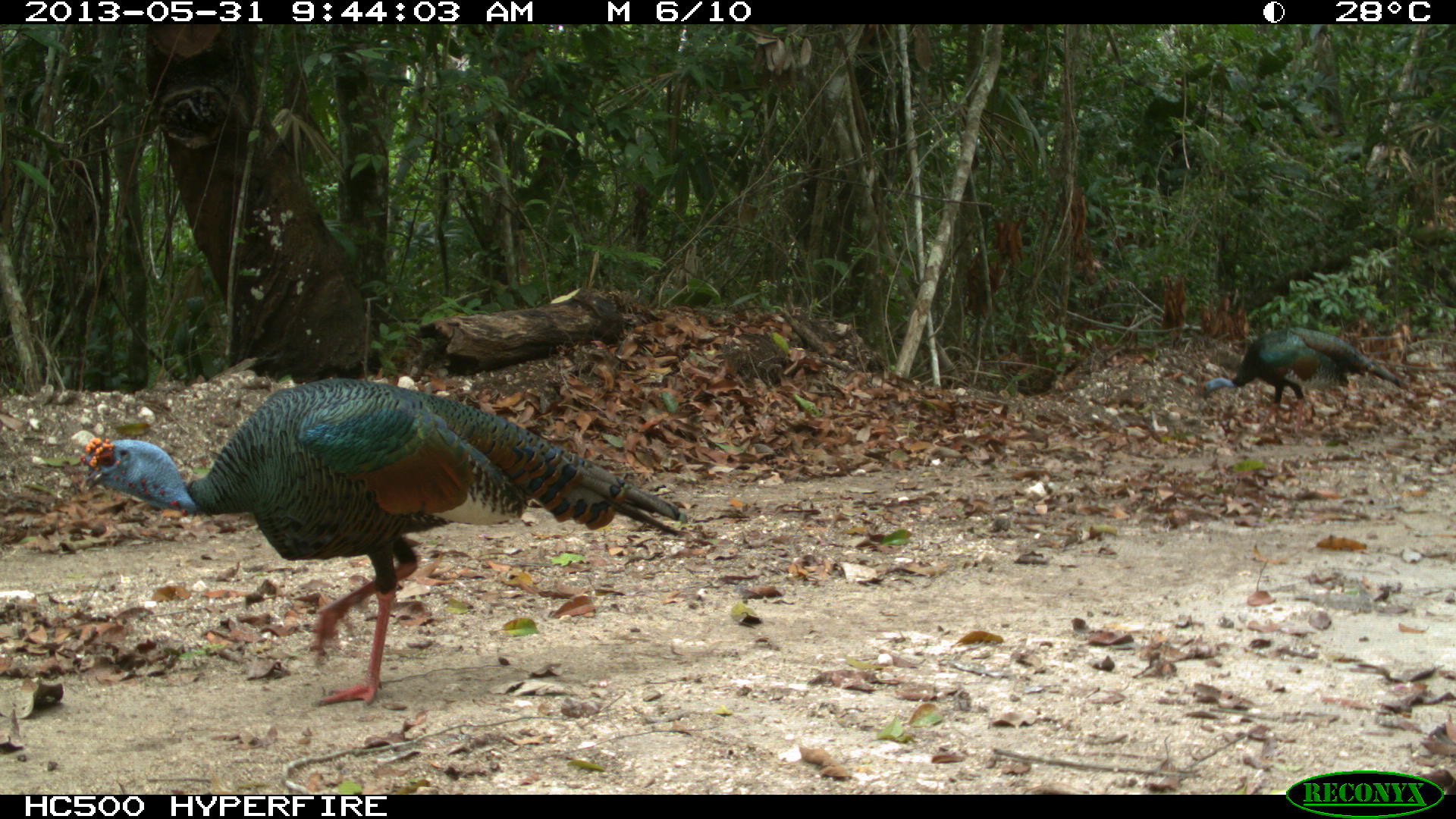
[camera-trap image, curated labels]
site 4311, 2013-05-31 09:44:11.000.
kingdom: Animalia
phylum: Chordata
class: Aves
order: Galliformes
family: Phasianidae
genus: Meleagris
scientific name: Meleagris ocellata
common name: ocellated turkey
Meleagris ocellata (ocellated turkey), count 2.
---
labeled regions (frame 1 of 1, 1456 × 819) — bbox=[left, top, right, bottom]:
meleagris ocellata: bbox=[78, 377, 688, 702]; bbox=[1198, 326, 1409, 434]